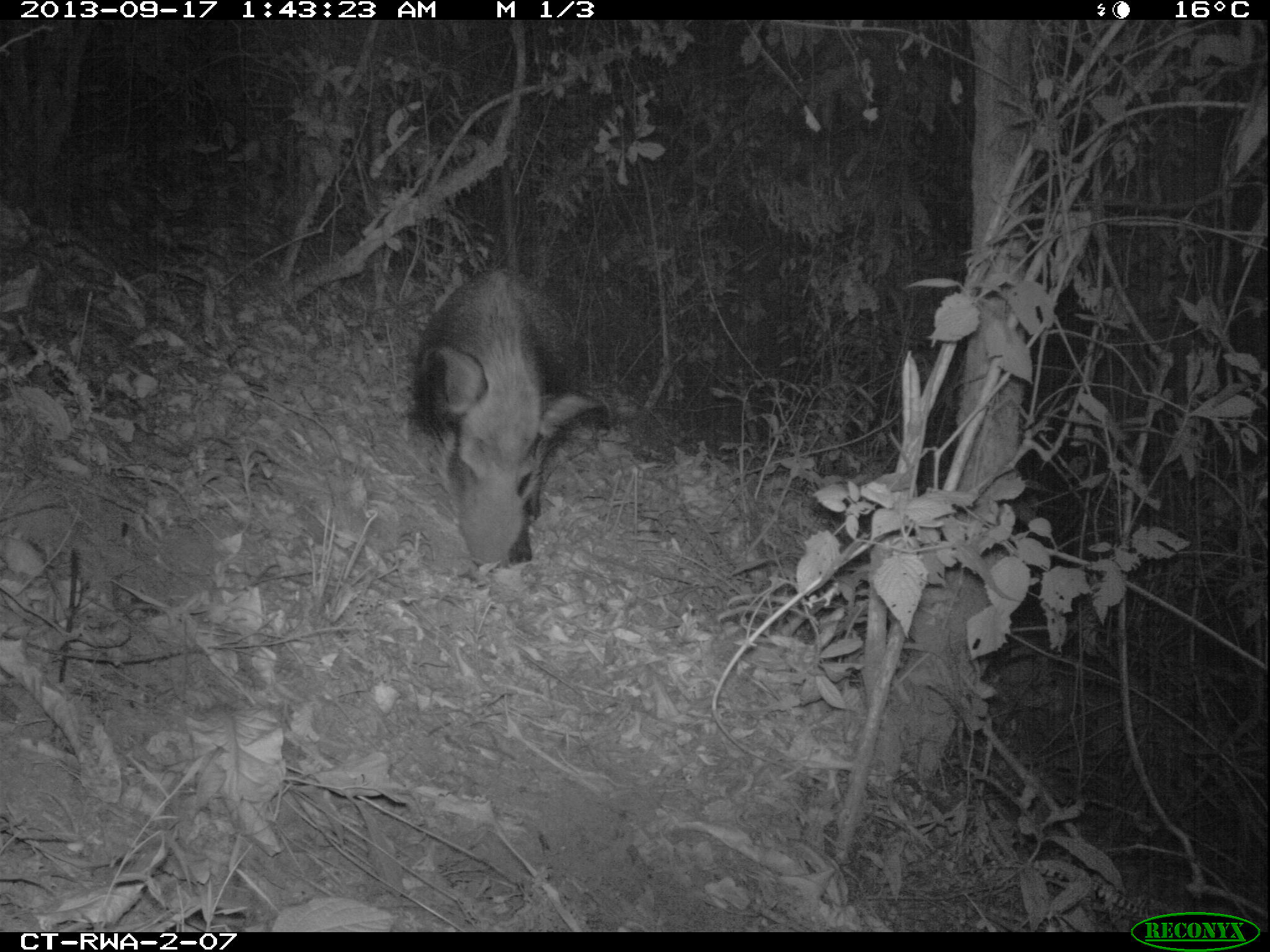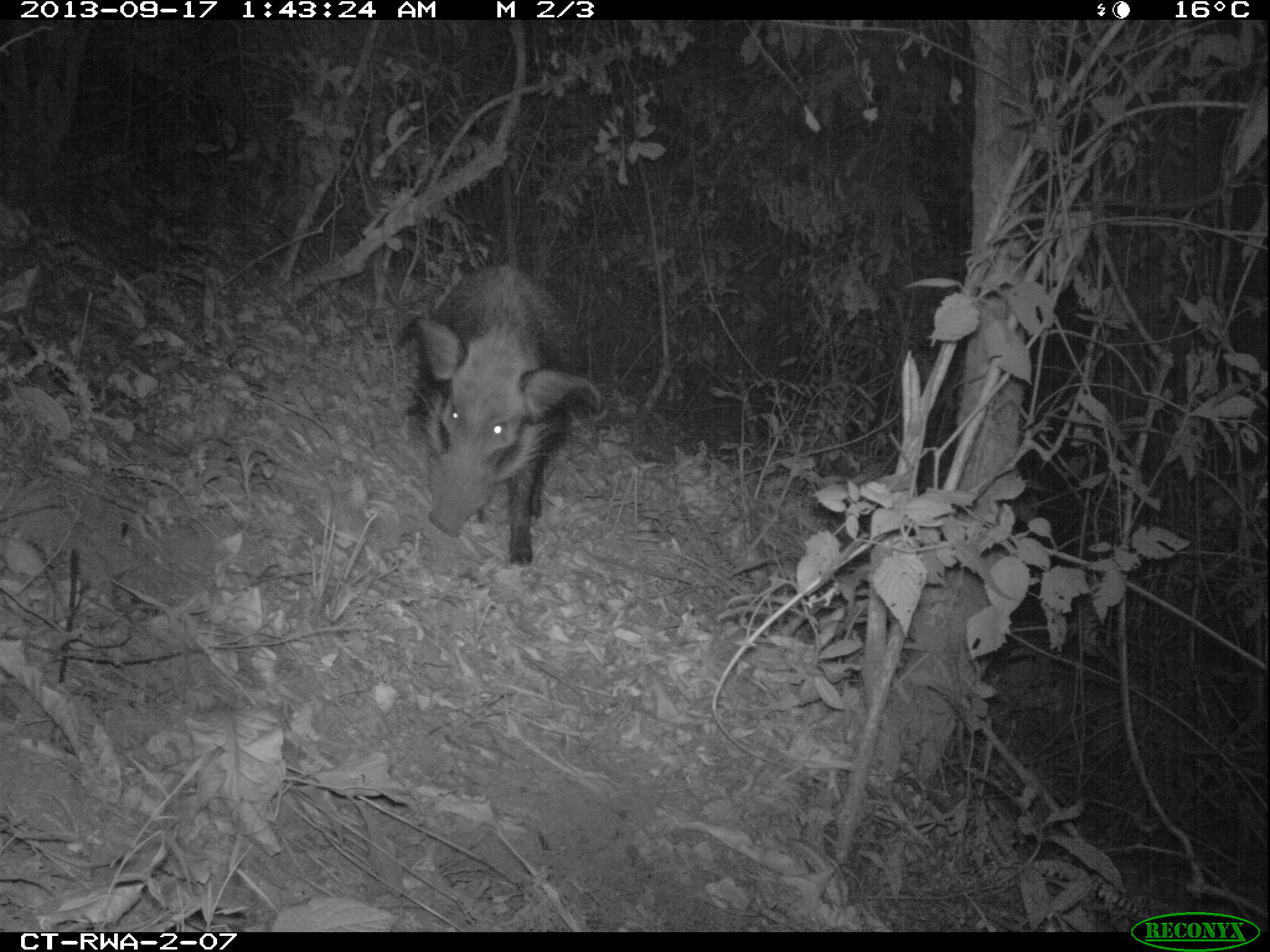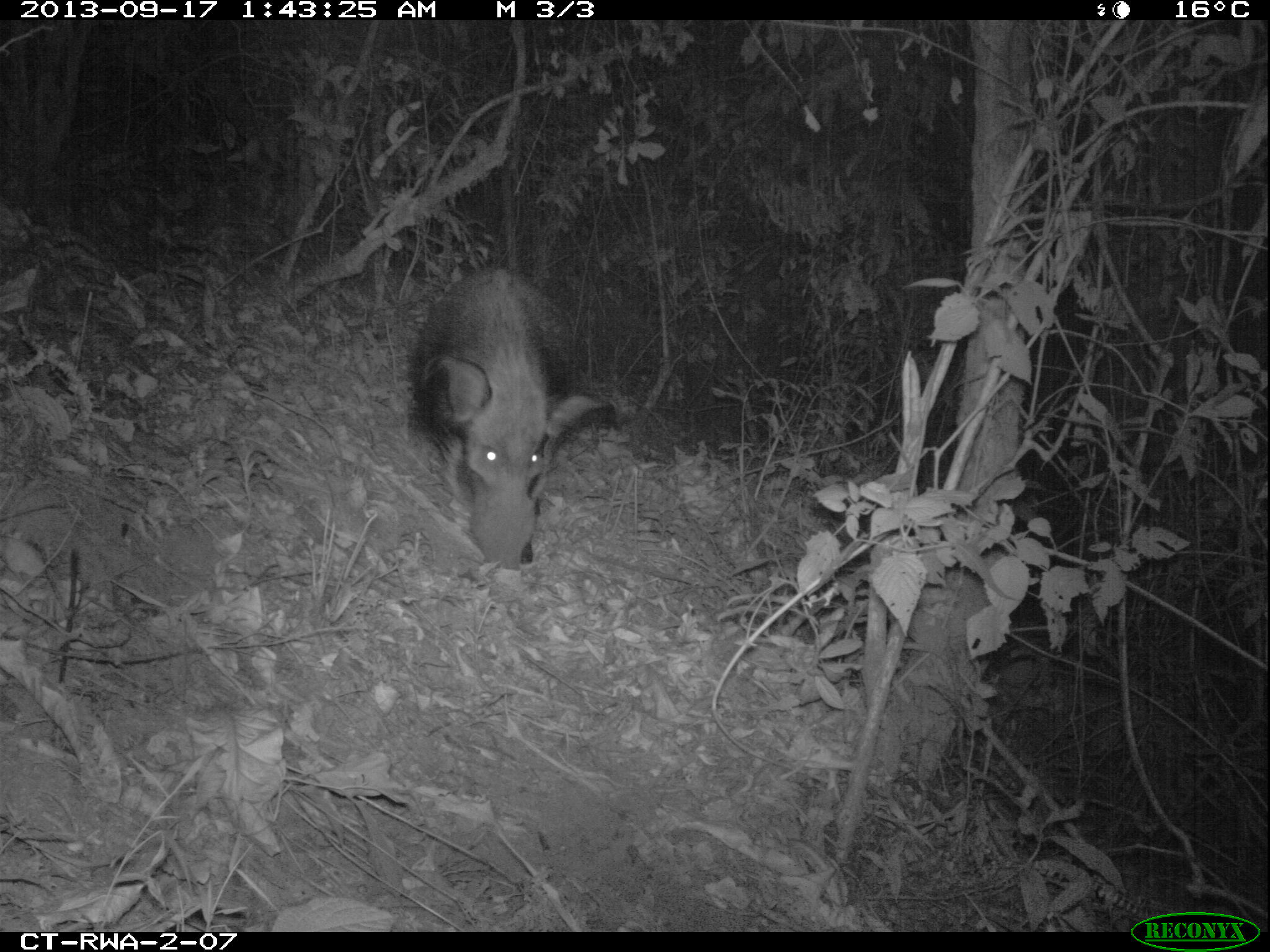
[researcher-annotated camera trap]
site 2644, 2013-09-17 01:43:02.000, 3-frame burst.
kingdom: Animalia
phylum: Chordata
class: Mammalia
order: Artiodactyla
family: Suidae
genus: Potamochoerus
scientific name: Potamochoerus larvatus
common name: bushpig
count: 2